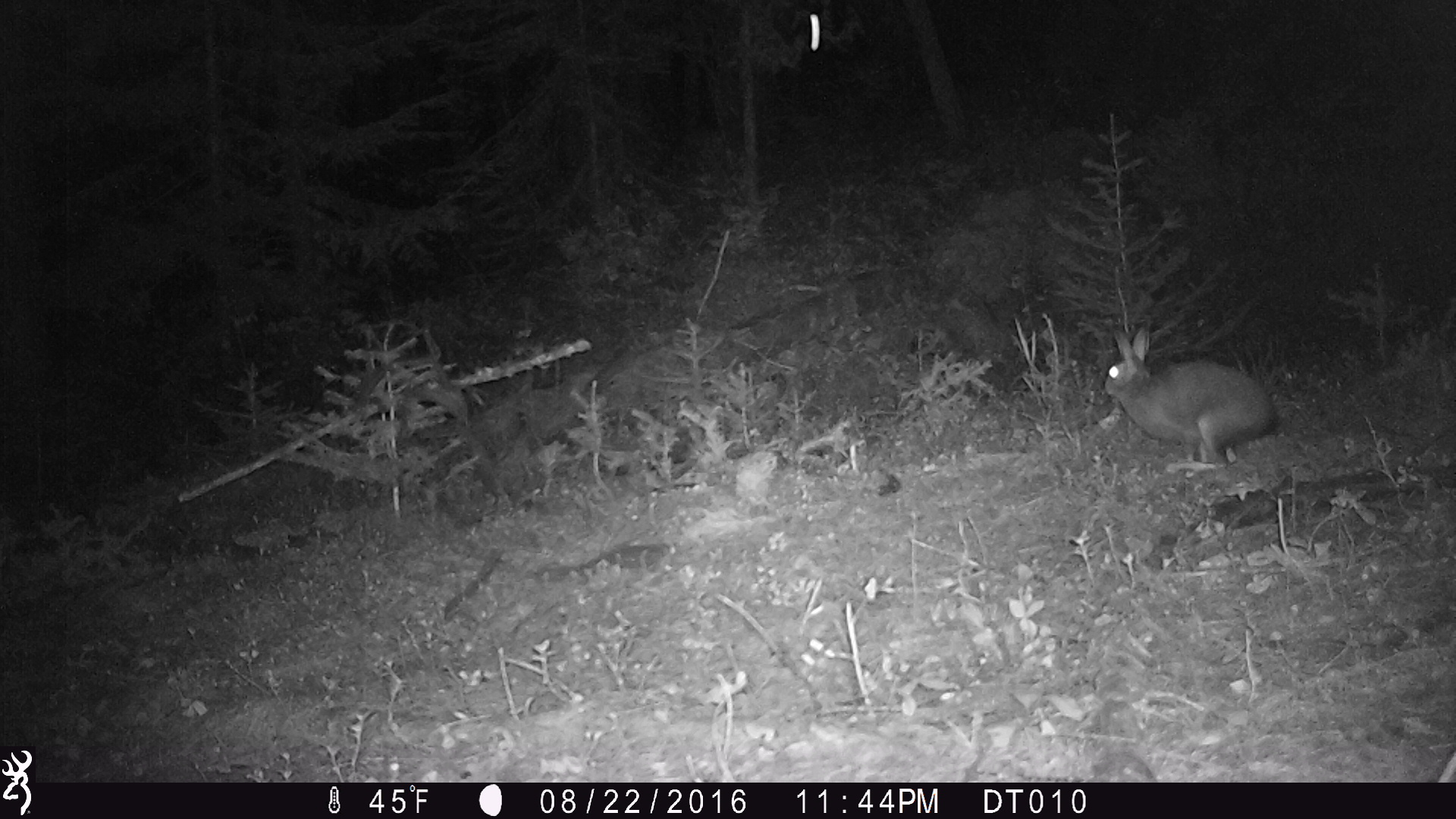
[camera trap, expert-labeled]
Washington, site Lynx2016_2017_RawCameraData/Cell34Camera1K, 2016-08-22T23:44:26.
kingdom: Animalia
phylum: Chordata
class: Mammalia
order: Lagomorpha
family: Leporidae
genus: Lepus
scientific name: Lepus americanus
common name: snowshoe hare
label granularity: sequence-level